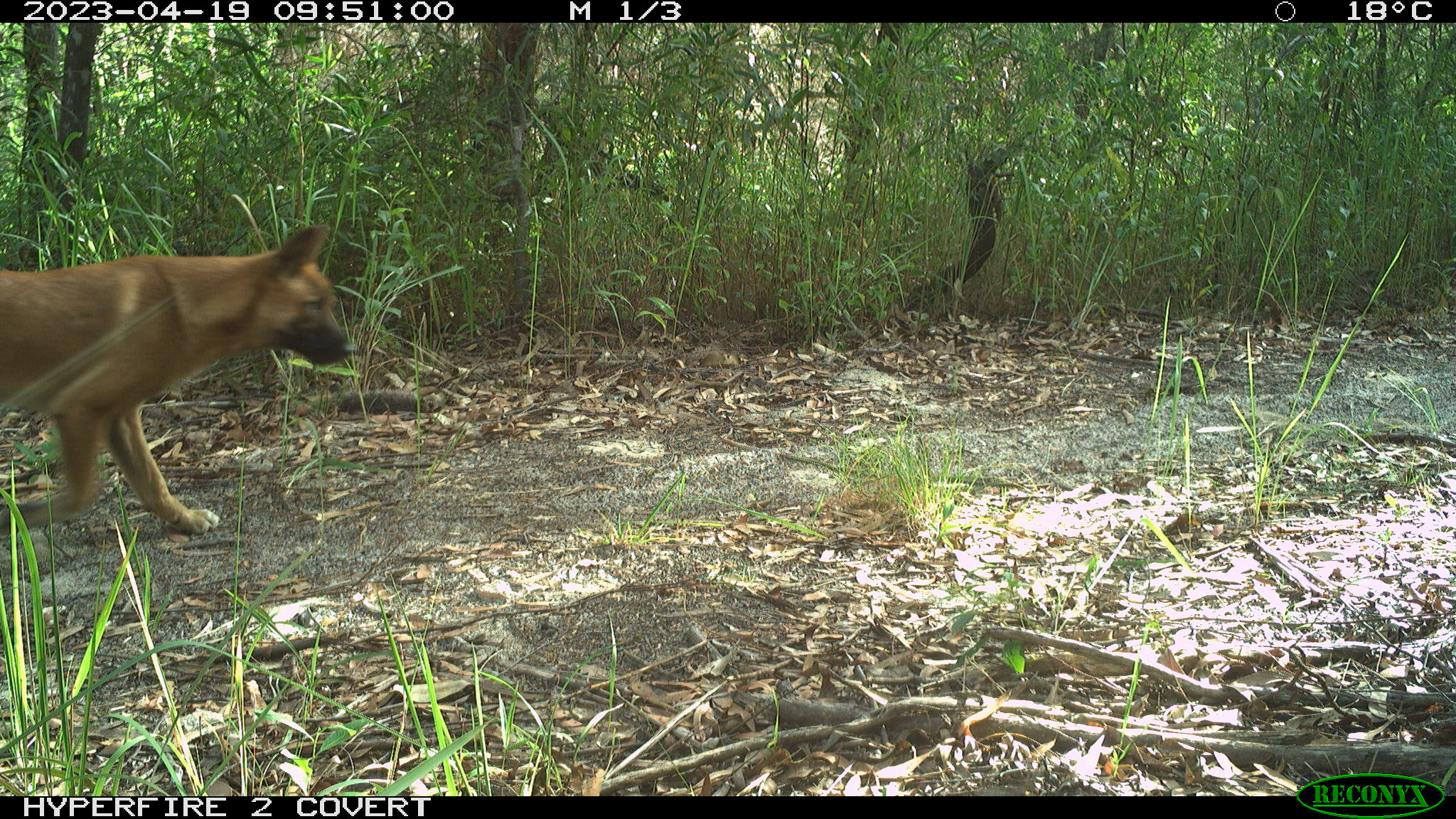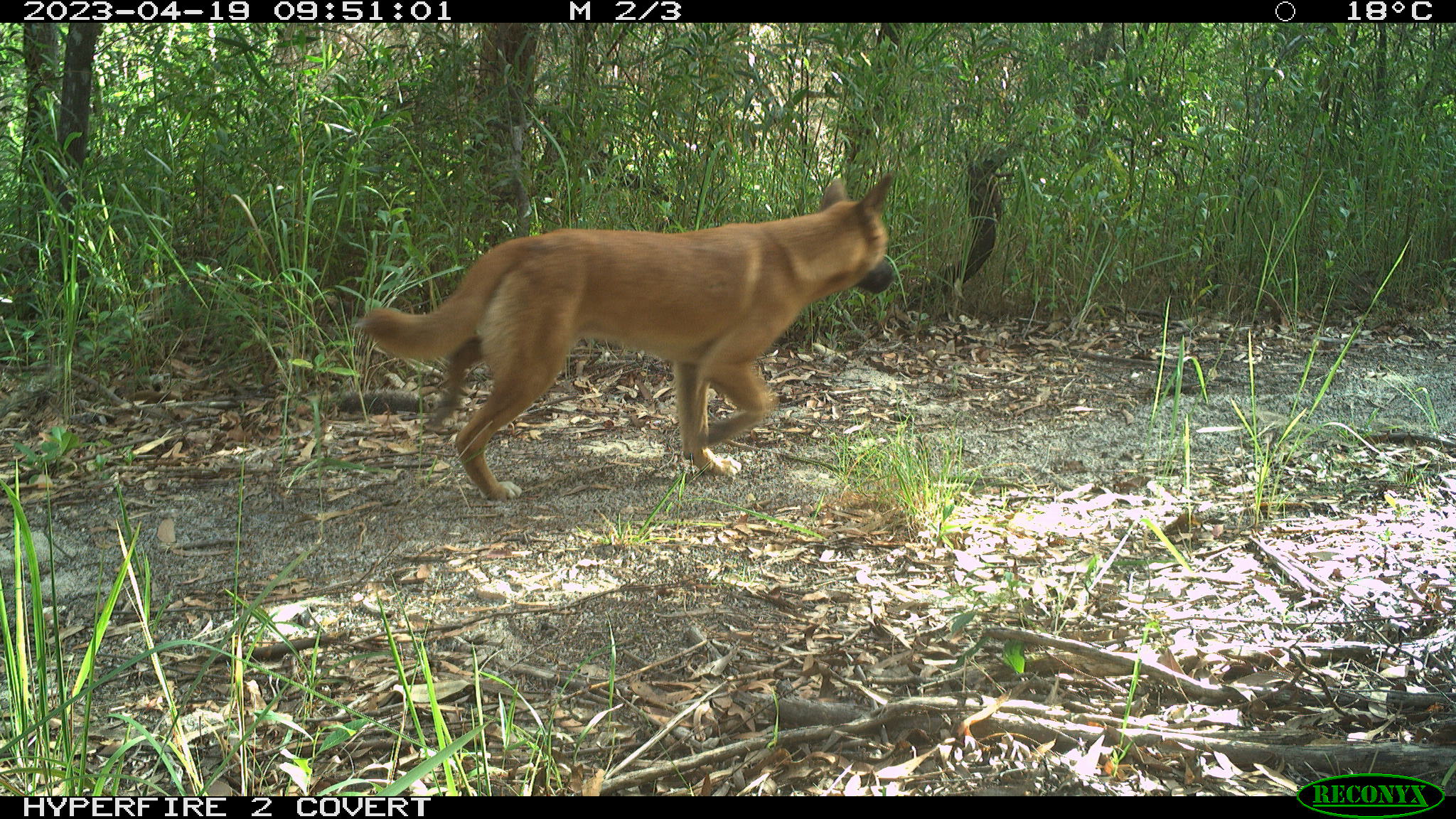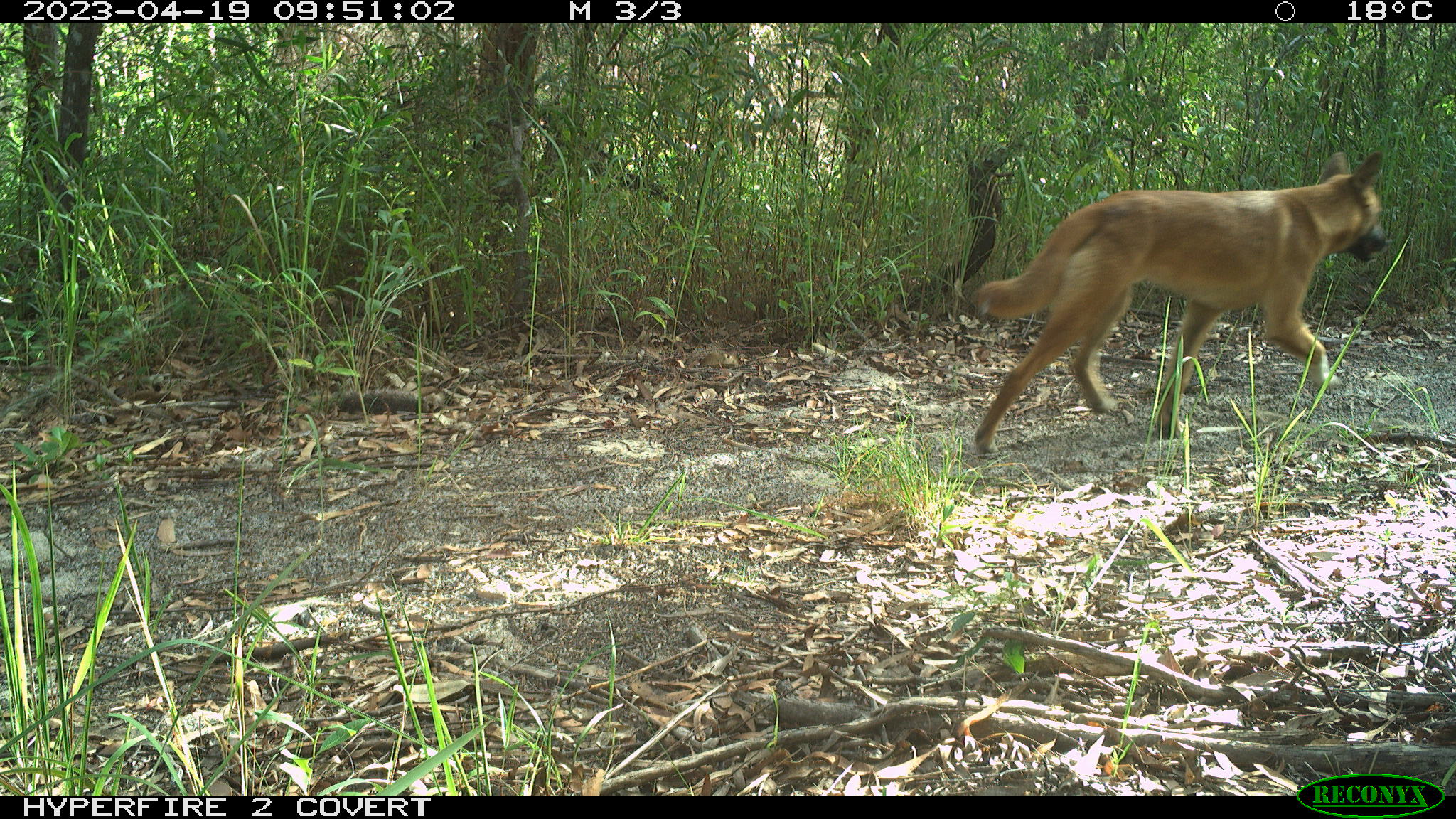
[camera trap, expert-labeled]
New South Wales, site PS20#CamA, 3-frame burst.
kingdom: Animalia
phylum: Chordata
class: Mammalia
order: Carnivora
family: Canidae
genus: Canis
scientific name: Canis familiaris dingo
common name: dingo